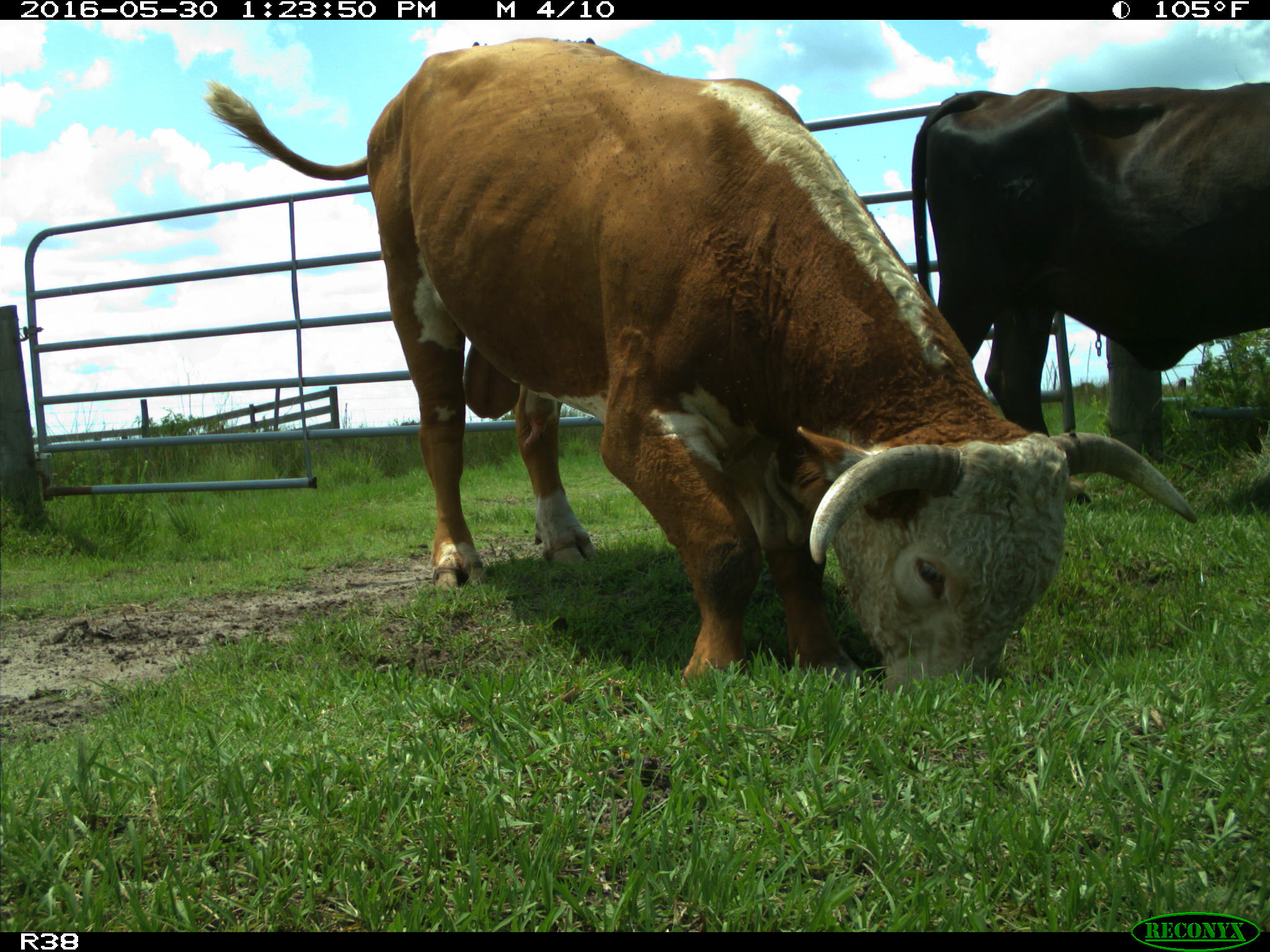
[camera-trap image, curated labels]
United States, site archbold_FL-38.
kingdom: Animalia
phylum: Chordata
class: Mammalia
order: Artiodactyla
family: Bovidae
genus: Bos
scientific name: Bos taurus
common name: domestic cow